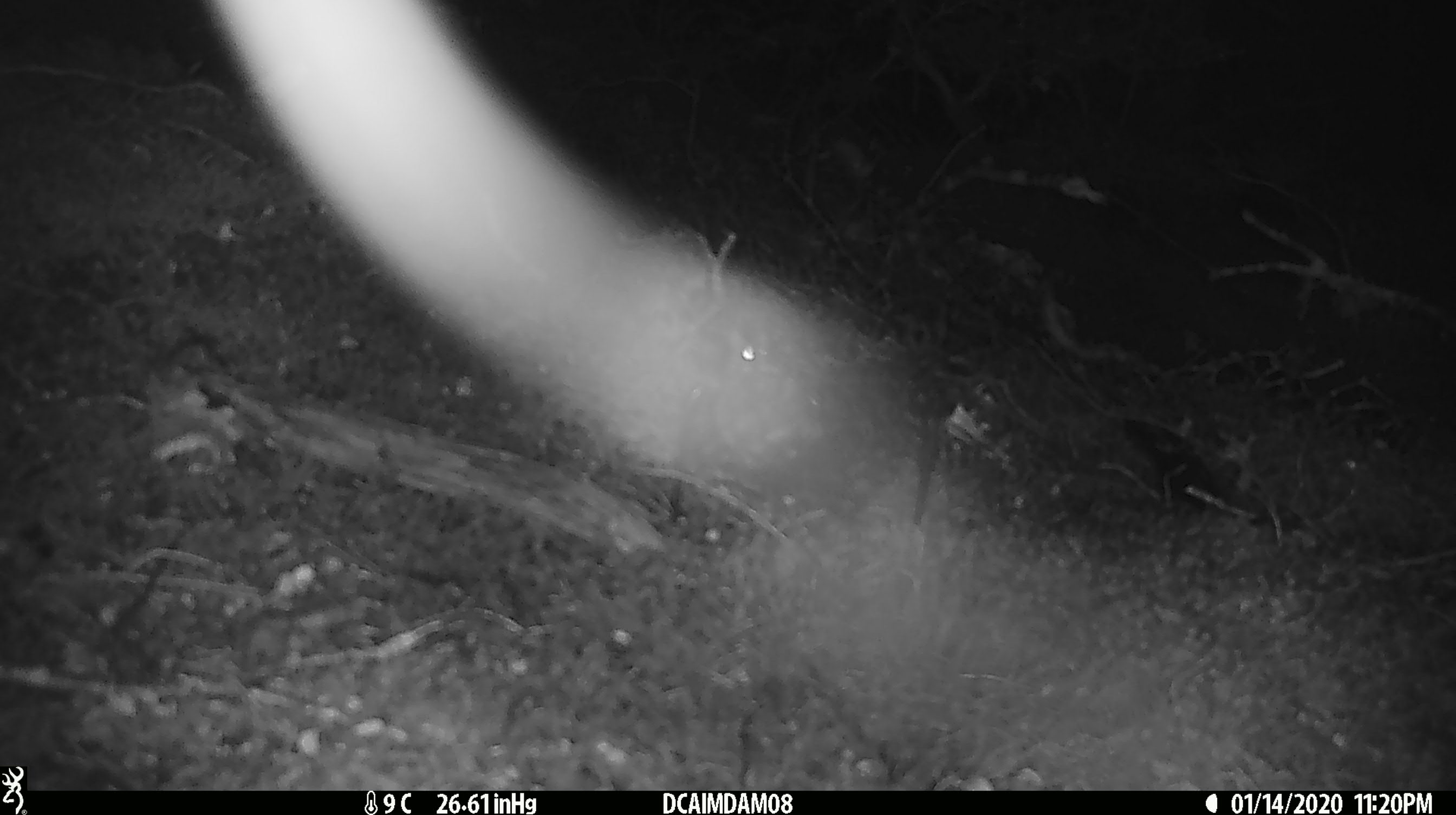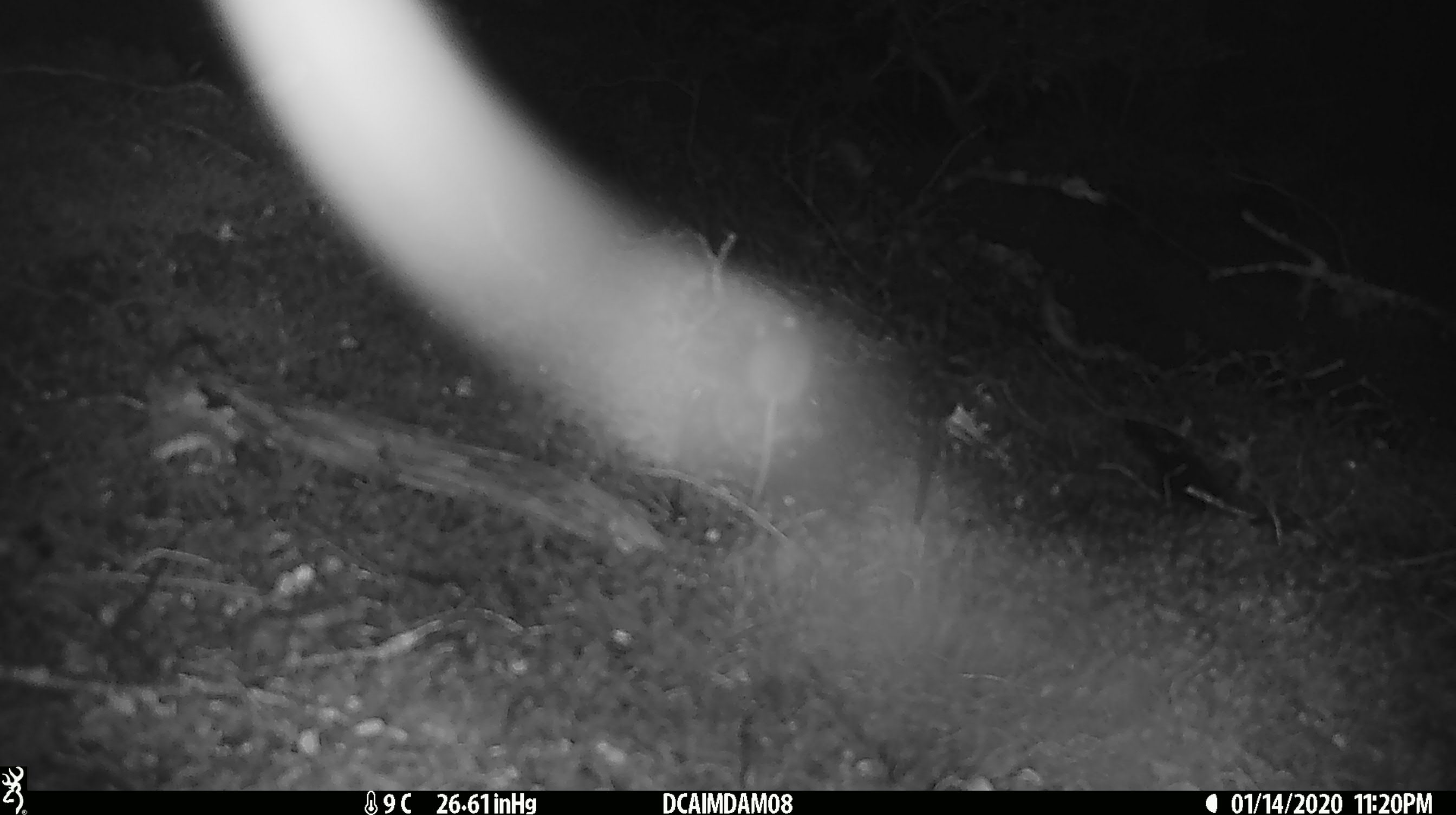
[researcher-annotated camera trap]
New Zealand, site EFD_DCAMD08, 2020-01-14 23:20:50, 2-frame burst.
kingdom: Animalia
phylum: Chordata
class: Mammalia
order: Rodentia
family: Muridae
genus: Mus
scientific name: Mus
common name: mouse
Mouse (Mus).